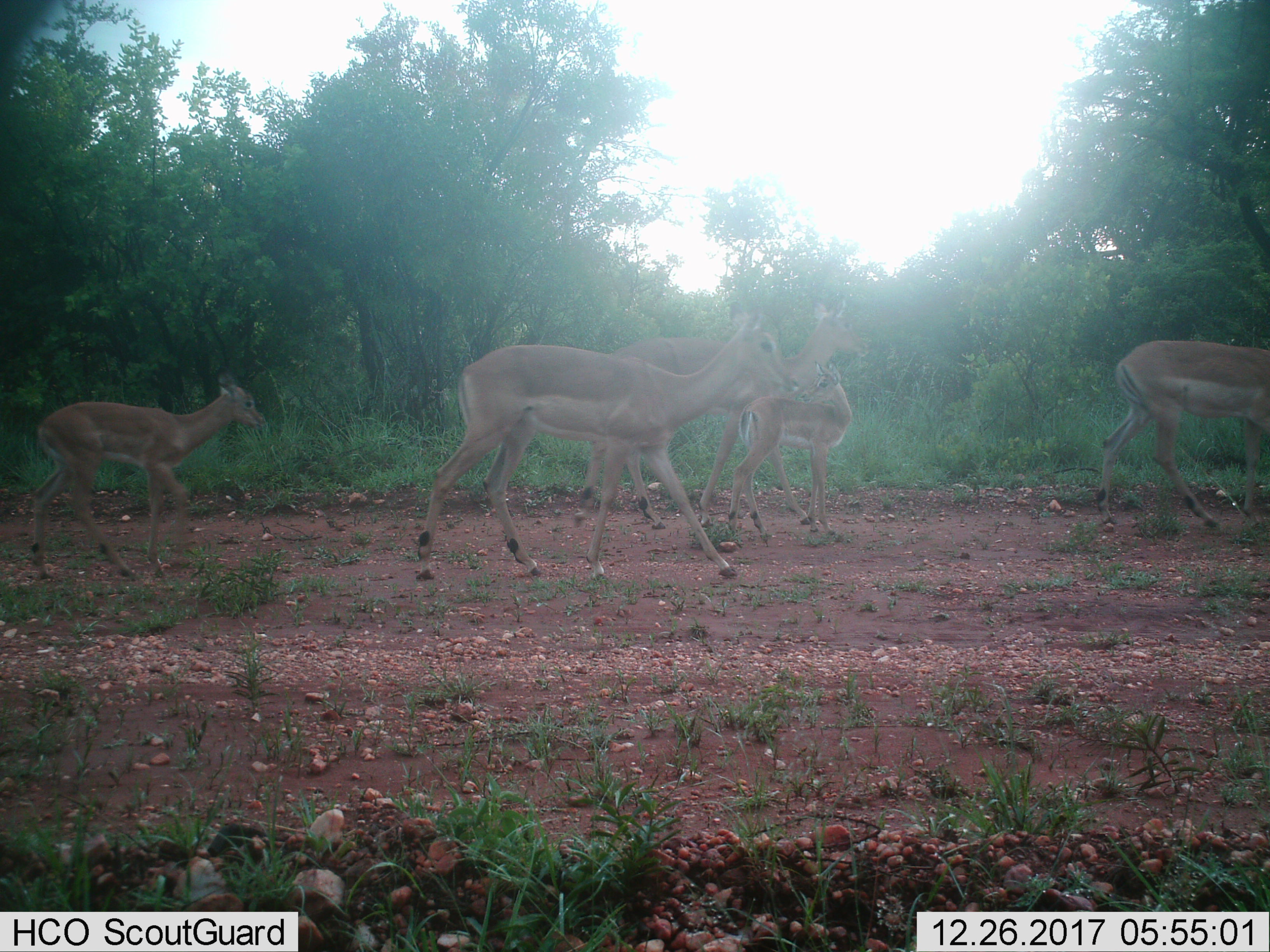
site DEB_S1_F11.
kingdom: Animalia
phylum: Chordata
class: Mammalia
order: Artiodactyla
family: Bovidae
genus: Aepyceros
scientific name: Aepyceros melampus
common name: impala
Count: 5.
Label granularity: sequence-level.